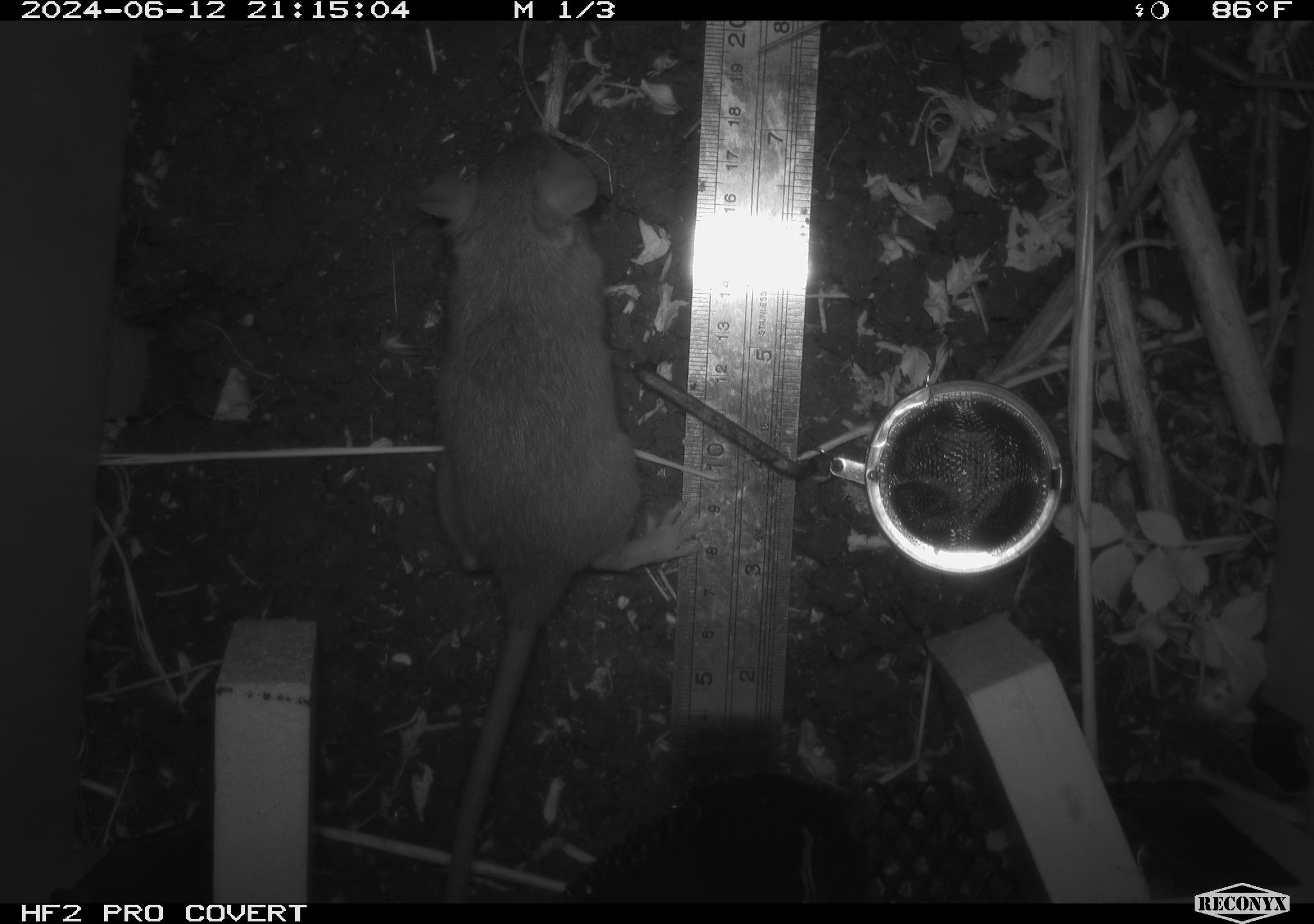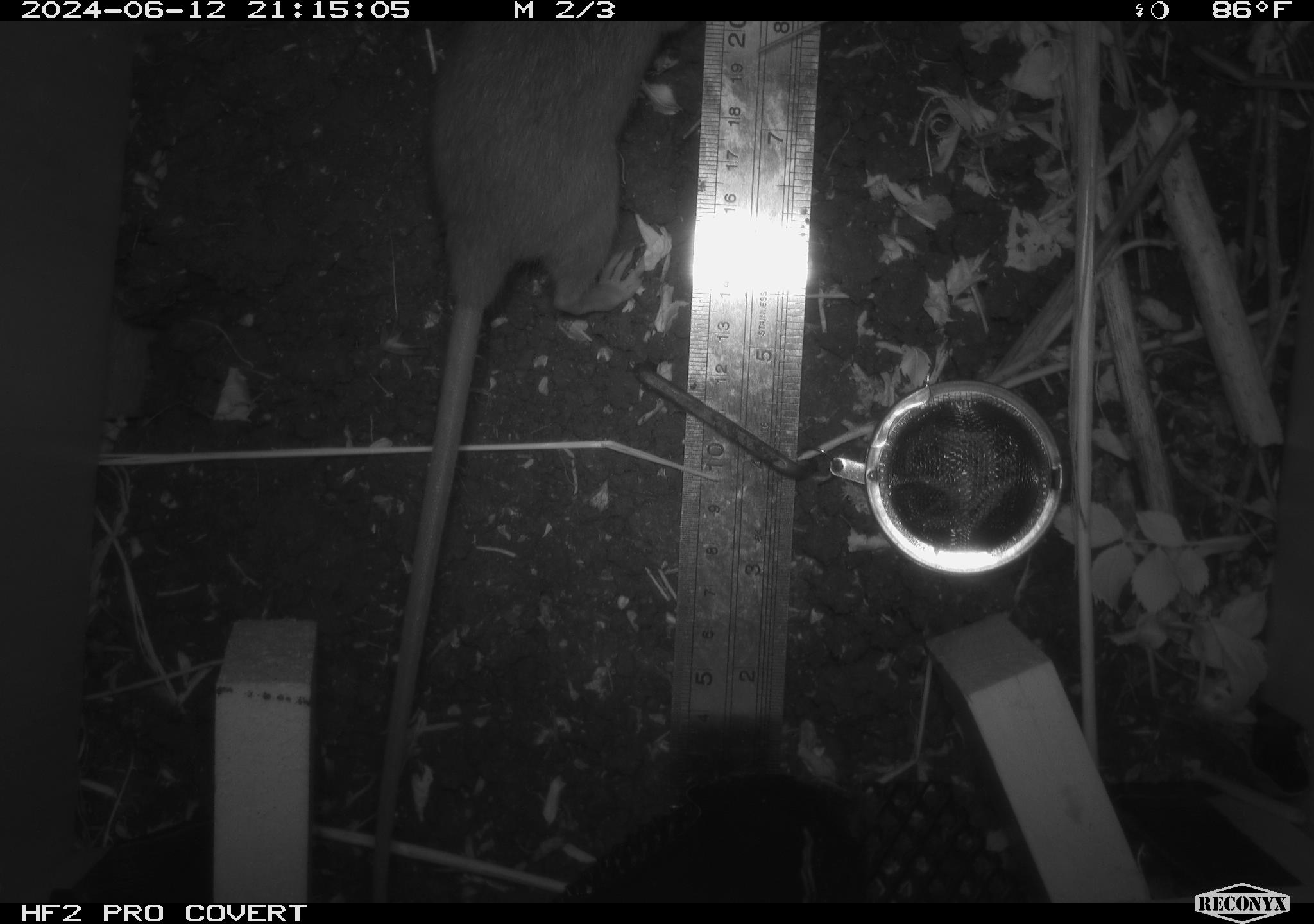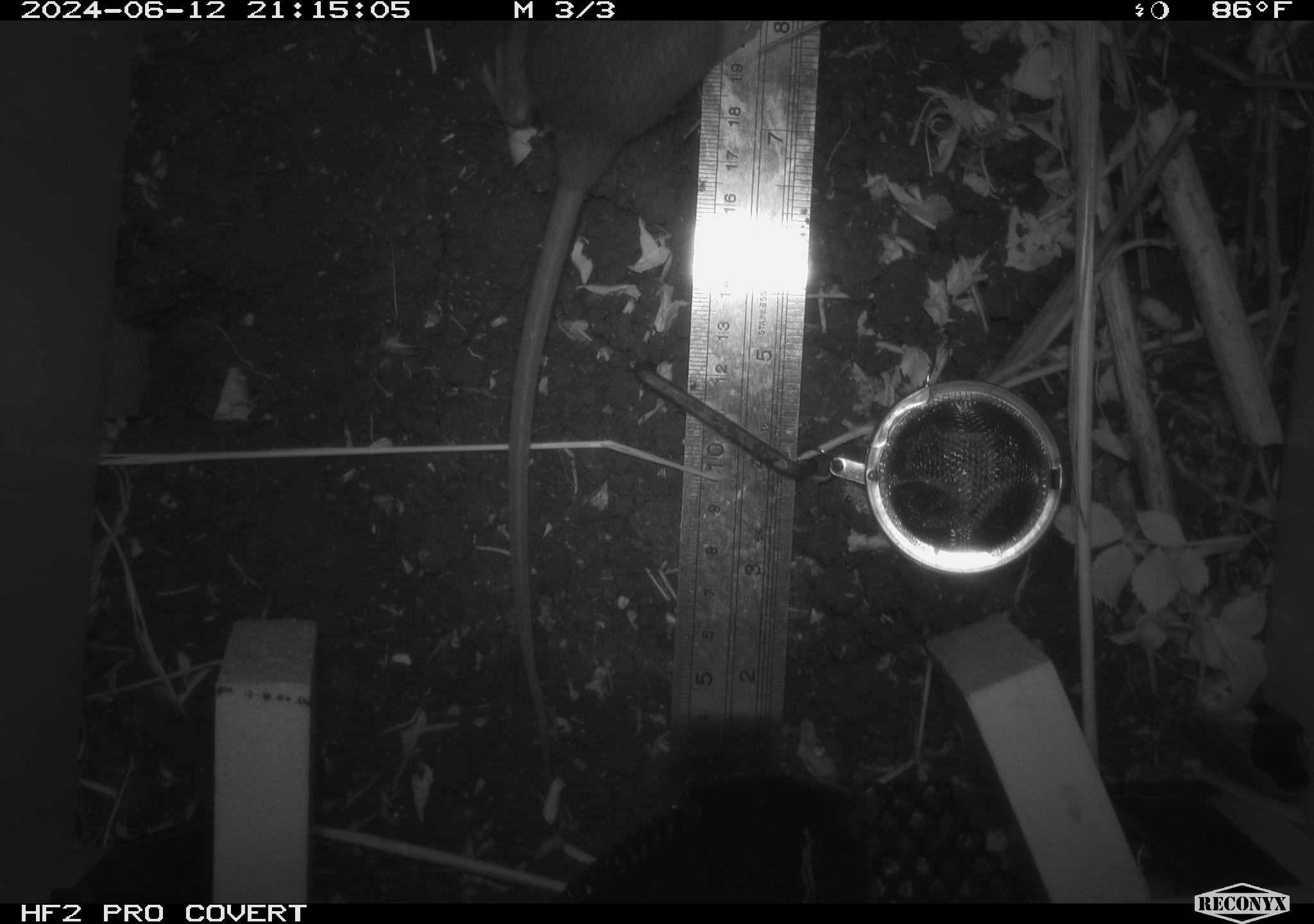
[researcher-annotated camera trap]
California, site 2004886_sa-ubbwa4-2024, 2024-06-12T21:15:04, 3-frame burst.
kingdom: Animalia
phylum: Chordata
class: Mammalia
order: Rodentia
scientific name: Rodentia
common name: woodrat or rat or mouse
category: woodrat or rat or mouse species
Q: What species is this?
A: Woodrat or rat or mouse species (woodrat or rat or mouse) (Rodentia).